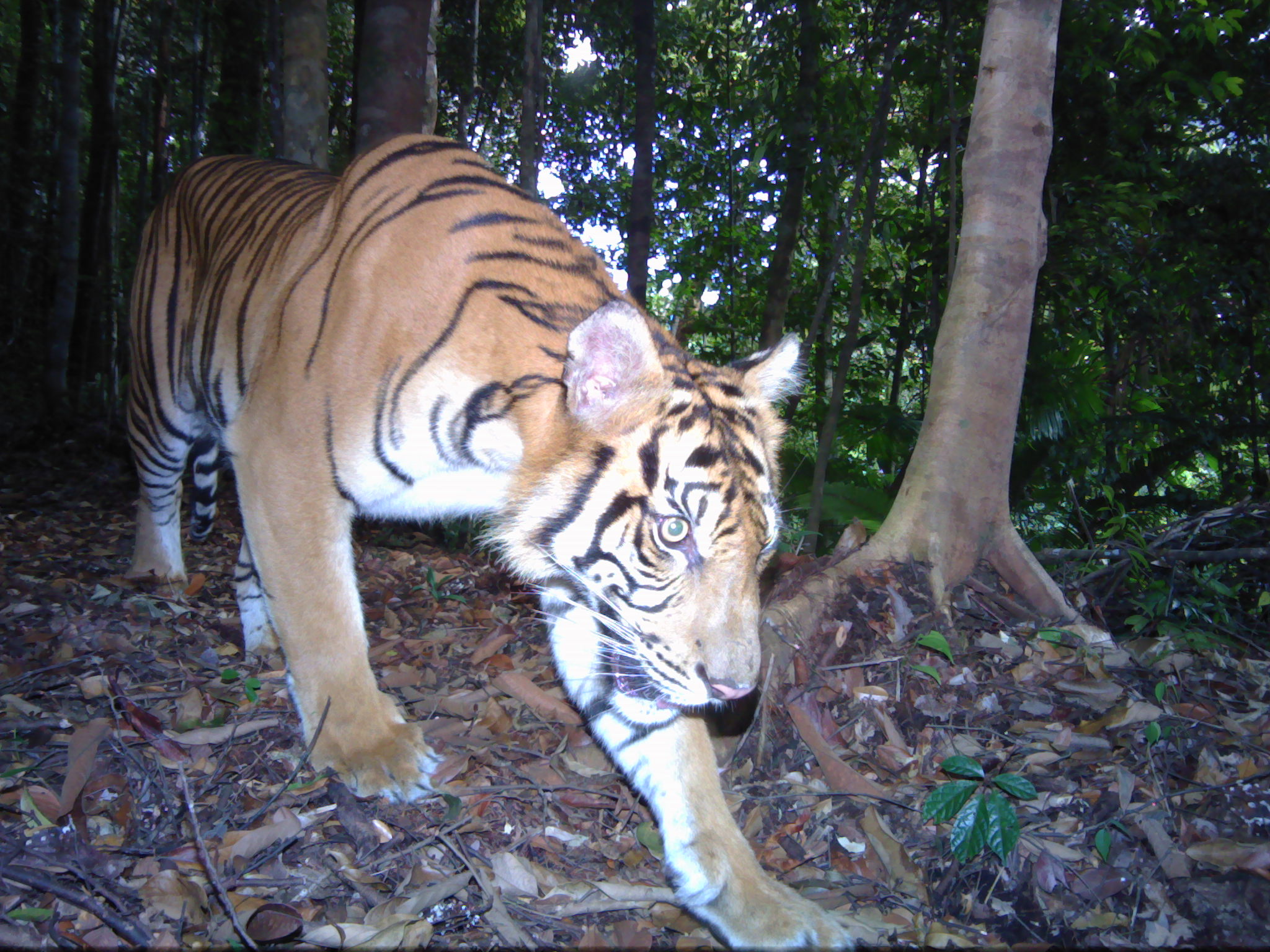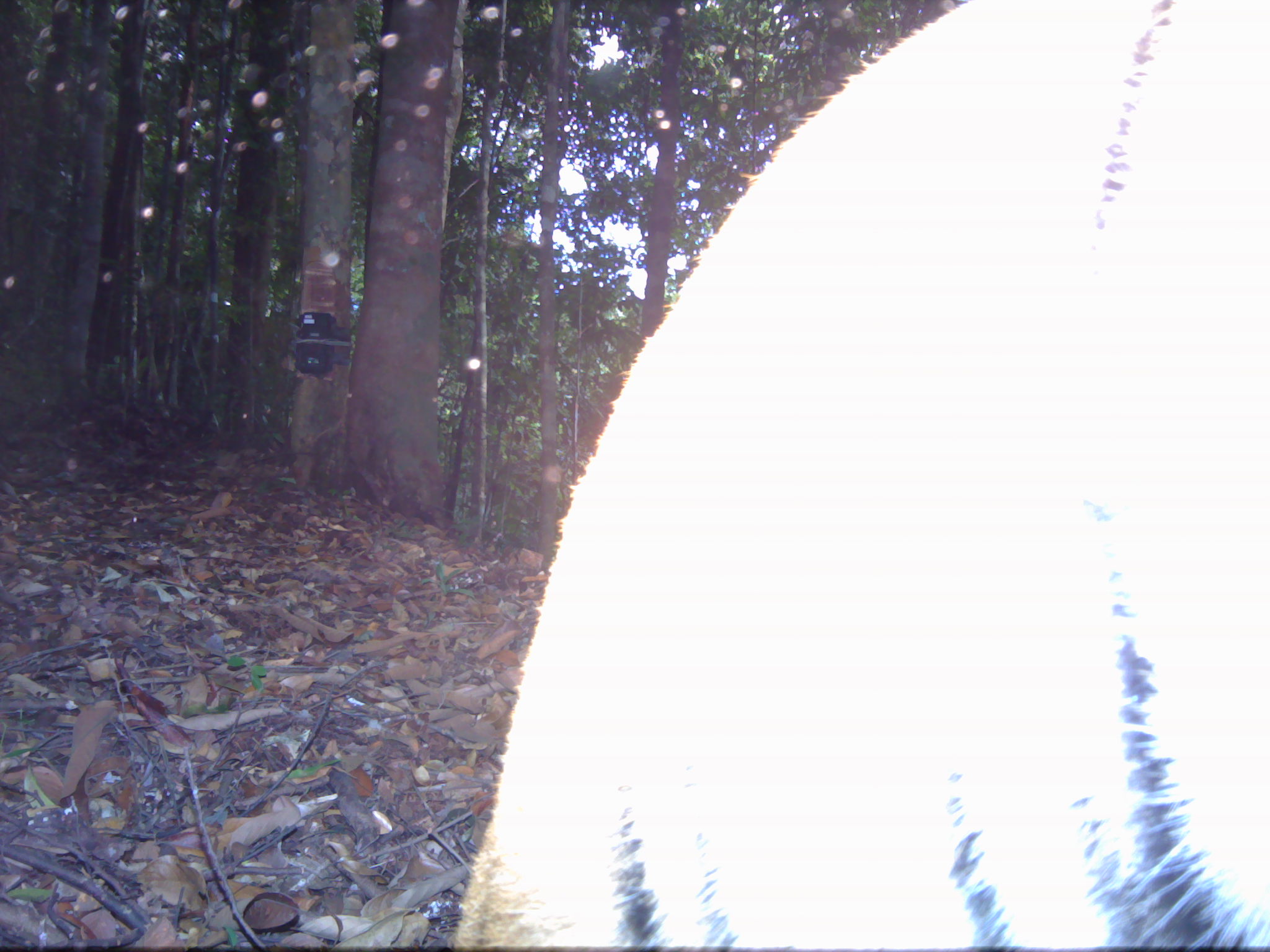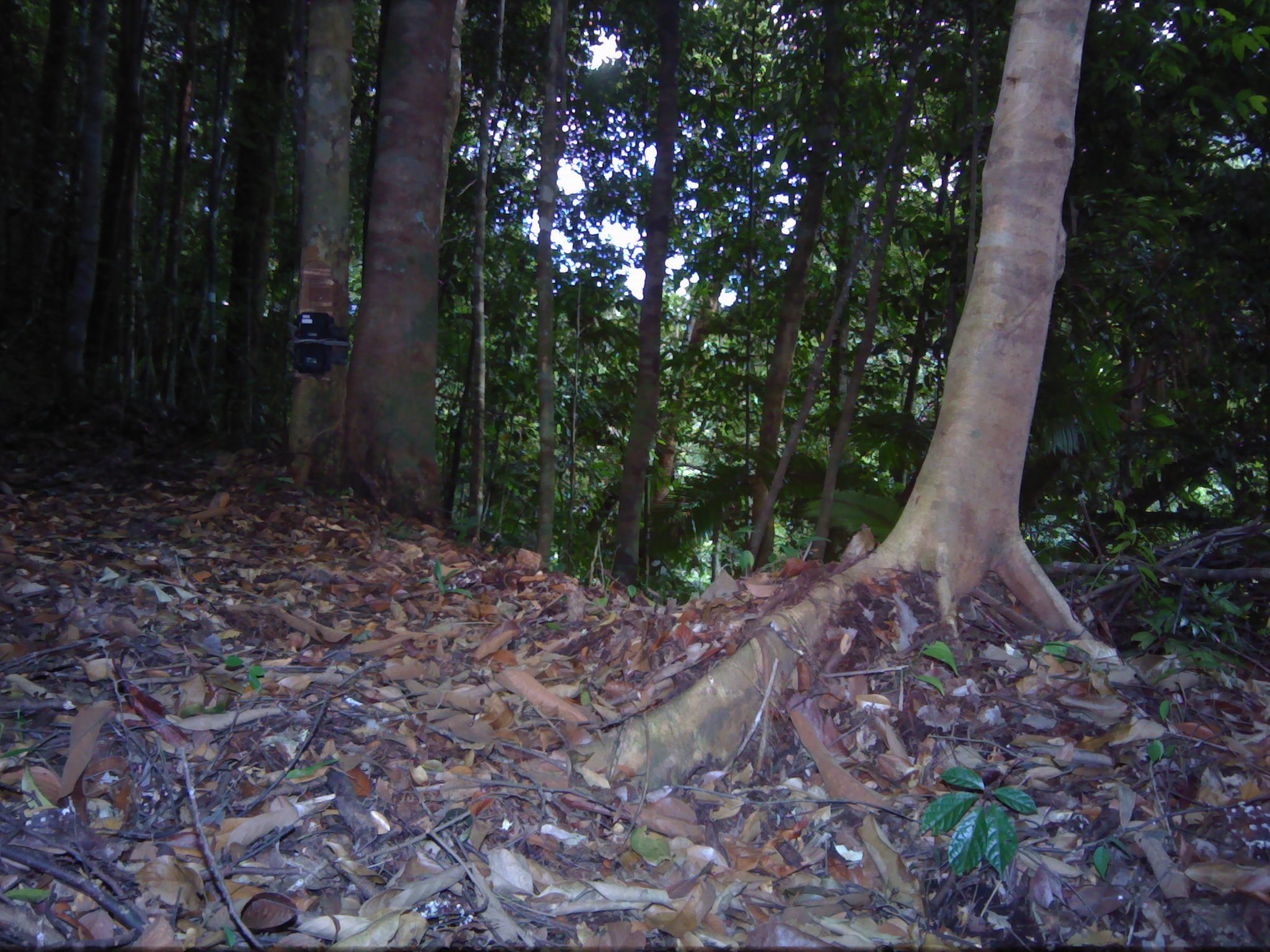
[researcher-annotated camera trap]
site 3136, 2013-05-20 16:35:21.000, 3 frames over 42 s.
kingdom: Animalia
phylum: Chordata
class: Mammalia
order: Carnivora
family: Felidae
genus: Panthera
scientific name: Panthera tigris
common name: tiger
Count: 1.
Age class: adult.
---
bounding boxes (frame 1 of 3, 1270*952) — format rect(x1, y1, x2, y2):
panthera tigris: rect(118, 128, 856, 952)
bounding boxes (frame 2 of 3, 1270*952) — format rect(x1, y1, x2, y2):
panthera tigris: rect(445, 0, 1265, 946)